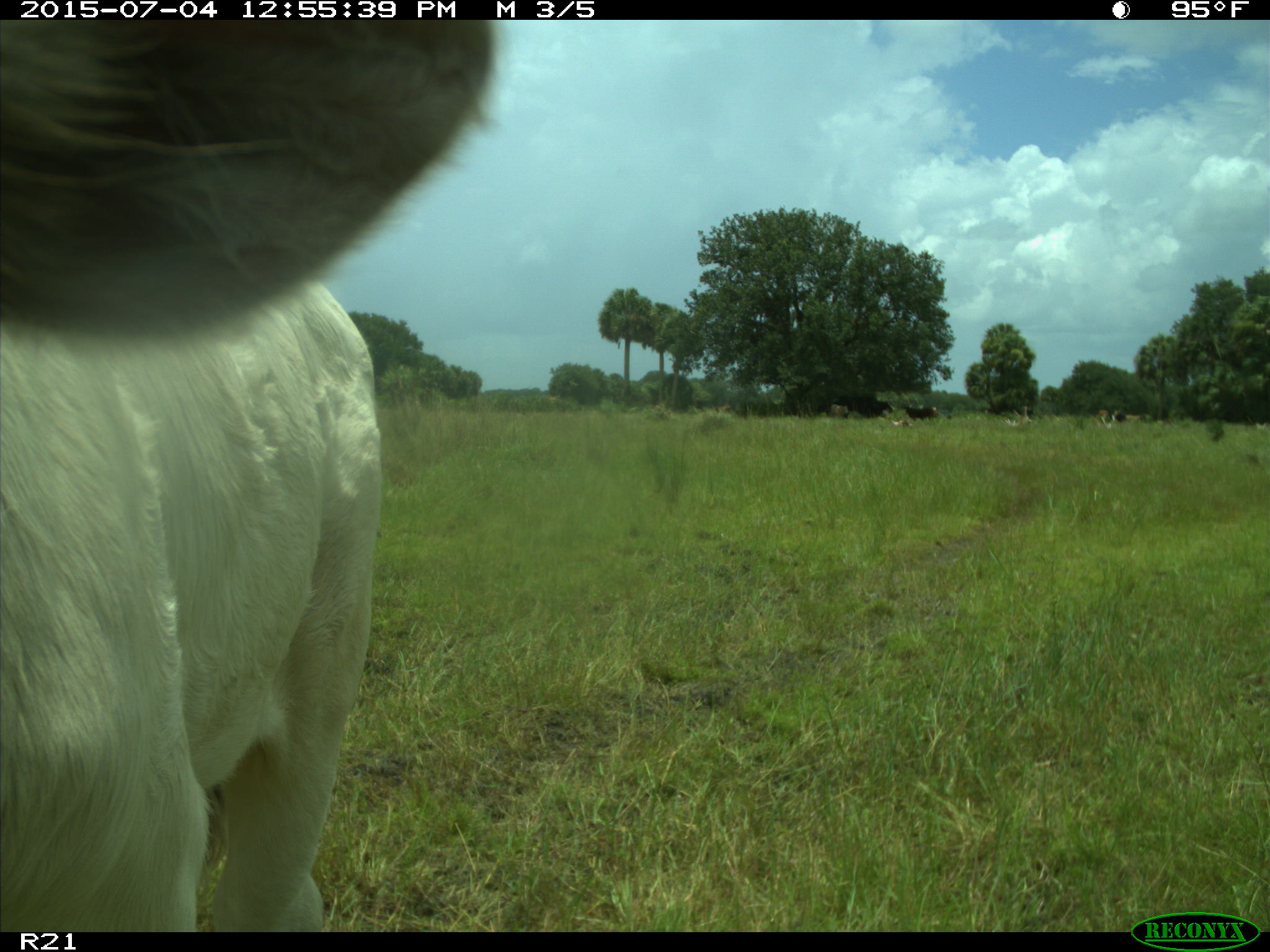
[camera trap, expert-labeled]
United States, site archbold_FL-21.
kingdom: Animalia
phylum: Chordata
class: Mammalia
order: Artiodactyla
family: Bovidae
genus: Bos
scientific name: Bos taurus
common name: domestic cow